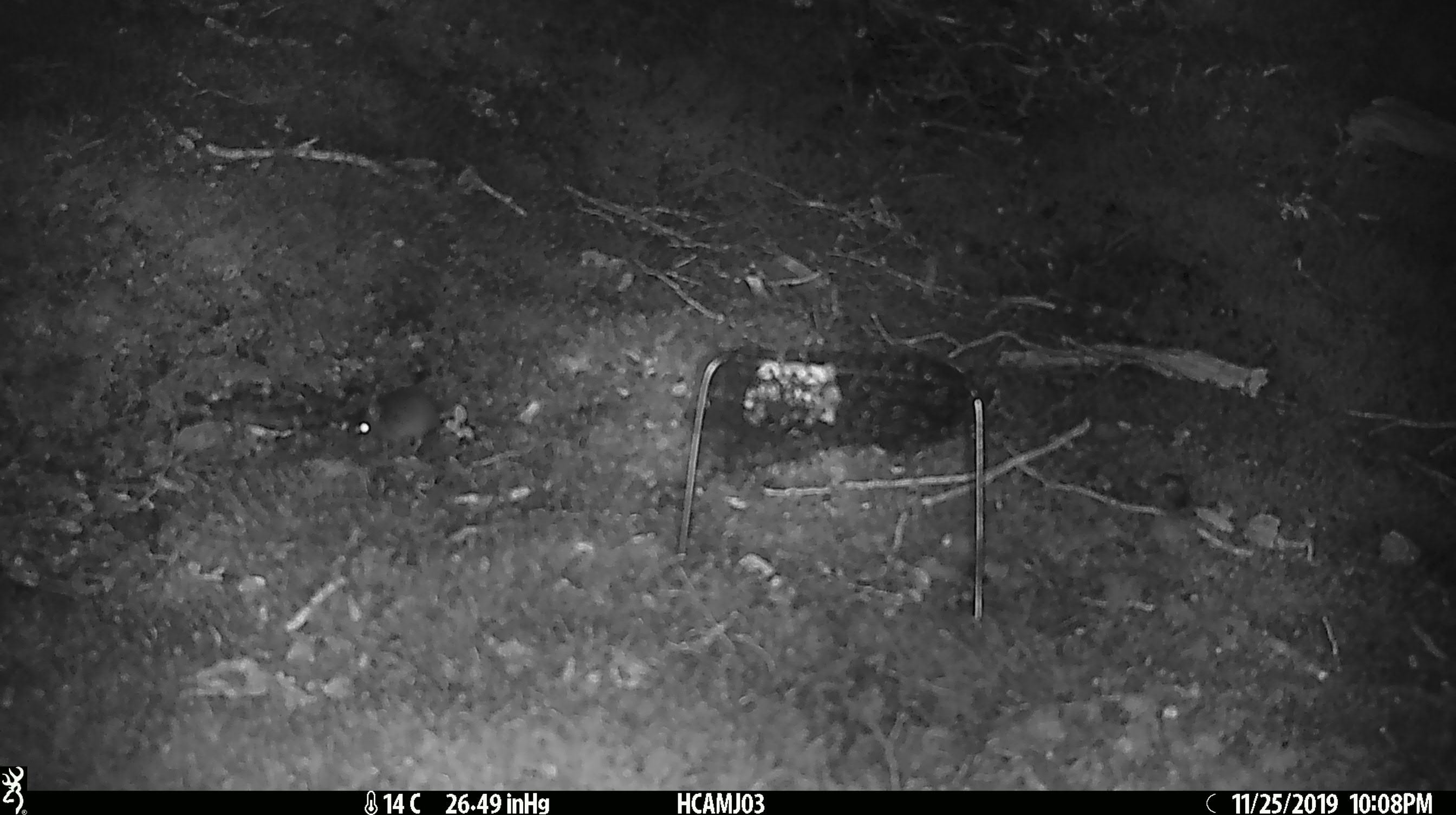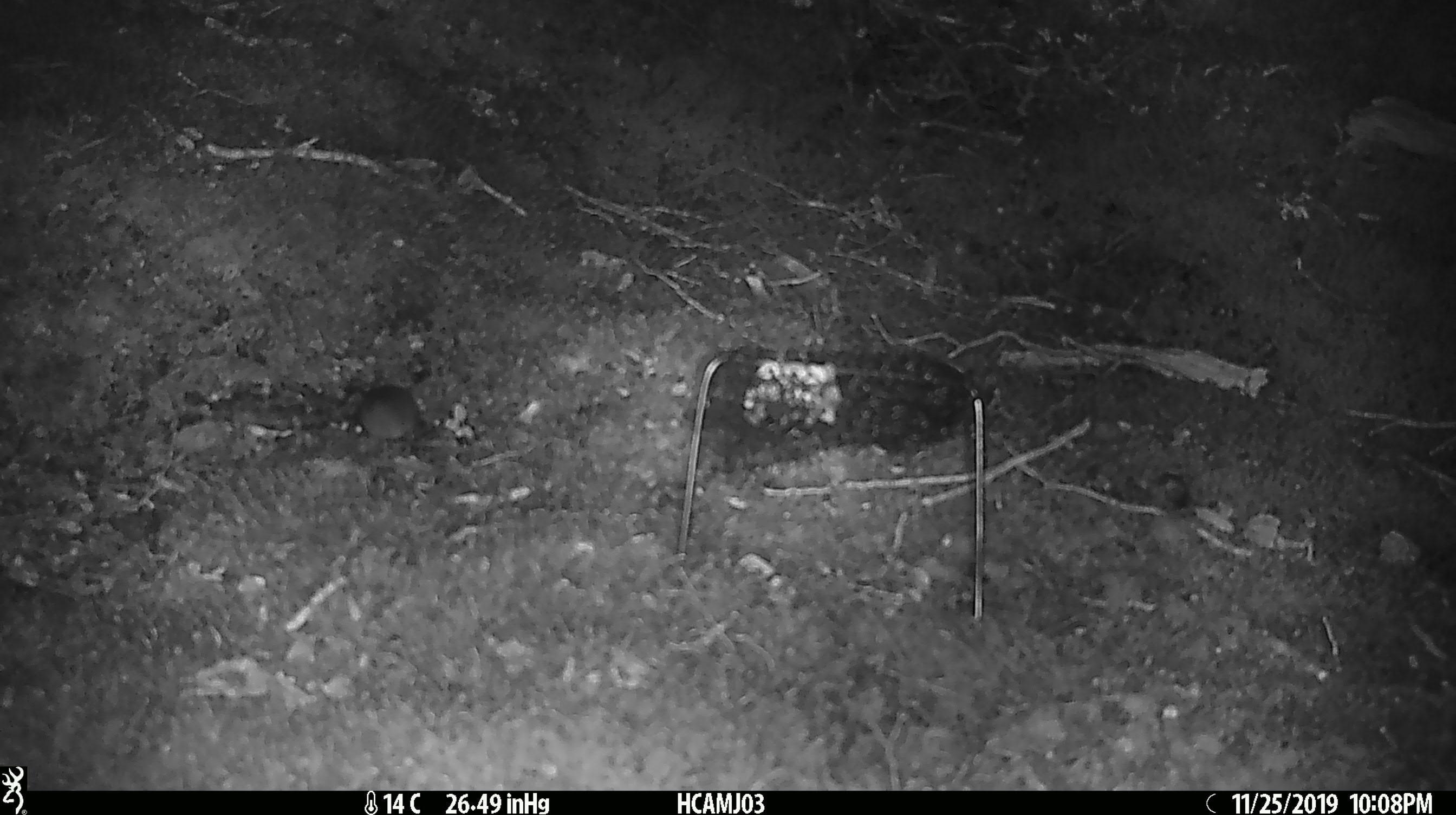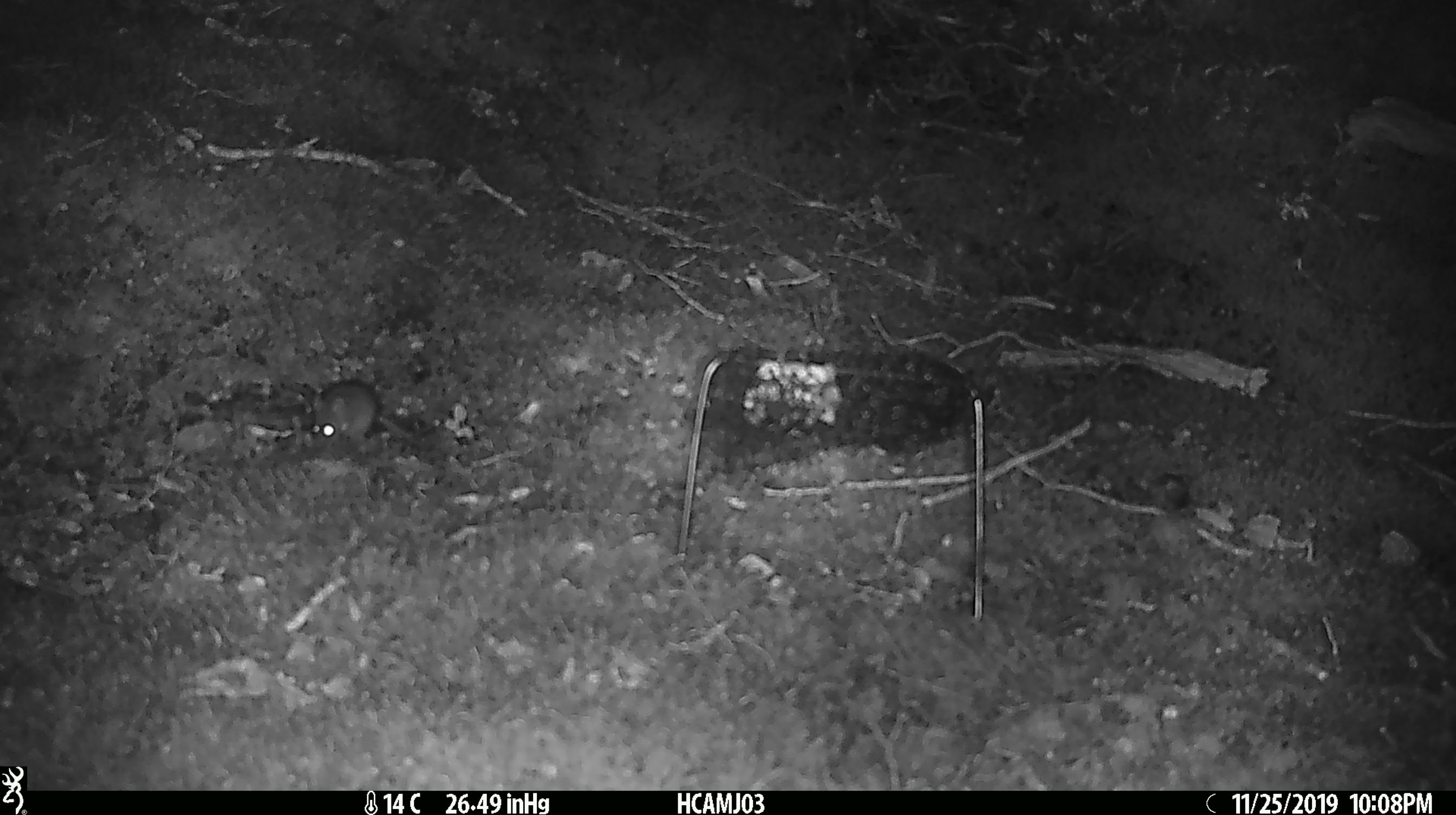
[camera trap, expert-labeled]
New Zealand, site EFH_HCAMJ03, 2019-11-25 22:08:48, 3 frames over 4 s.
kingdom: Animalia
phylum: Chordata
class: Mammalia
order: Rodentia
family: Muridae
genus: Mus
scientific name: Mus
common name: mouse